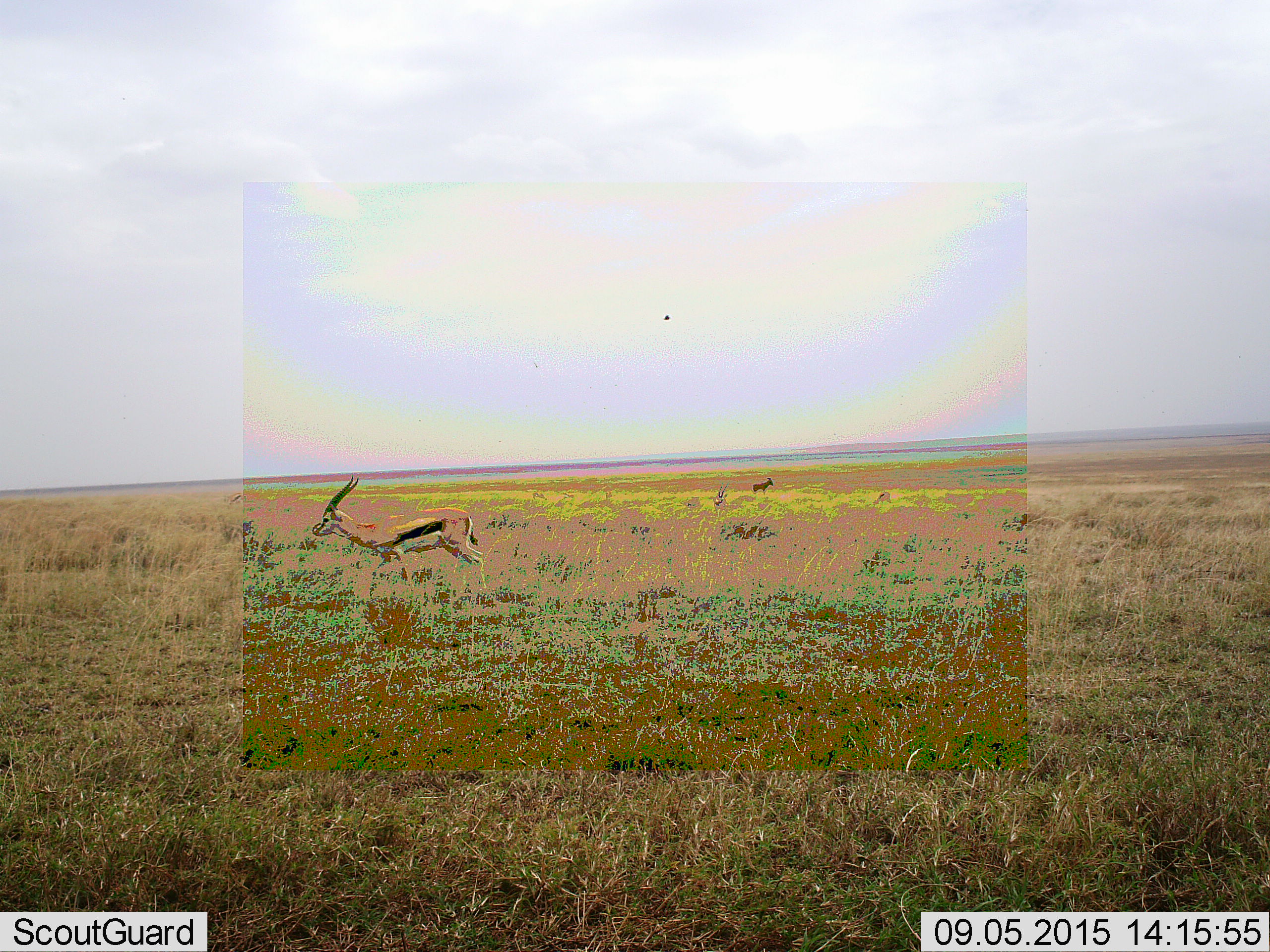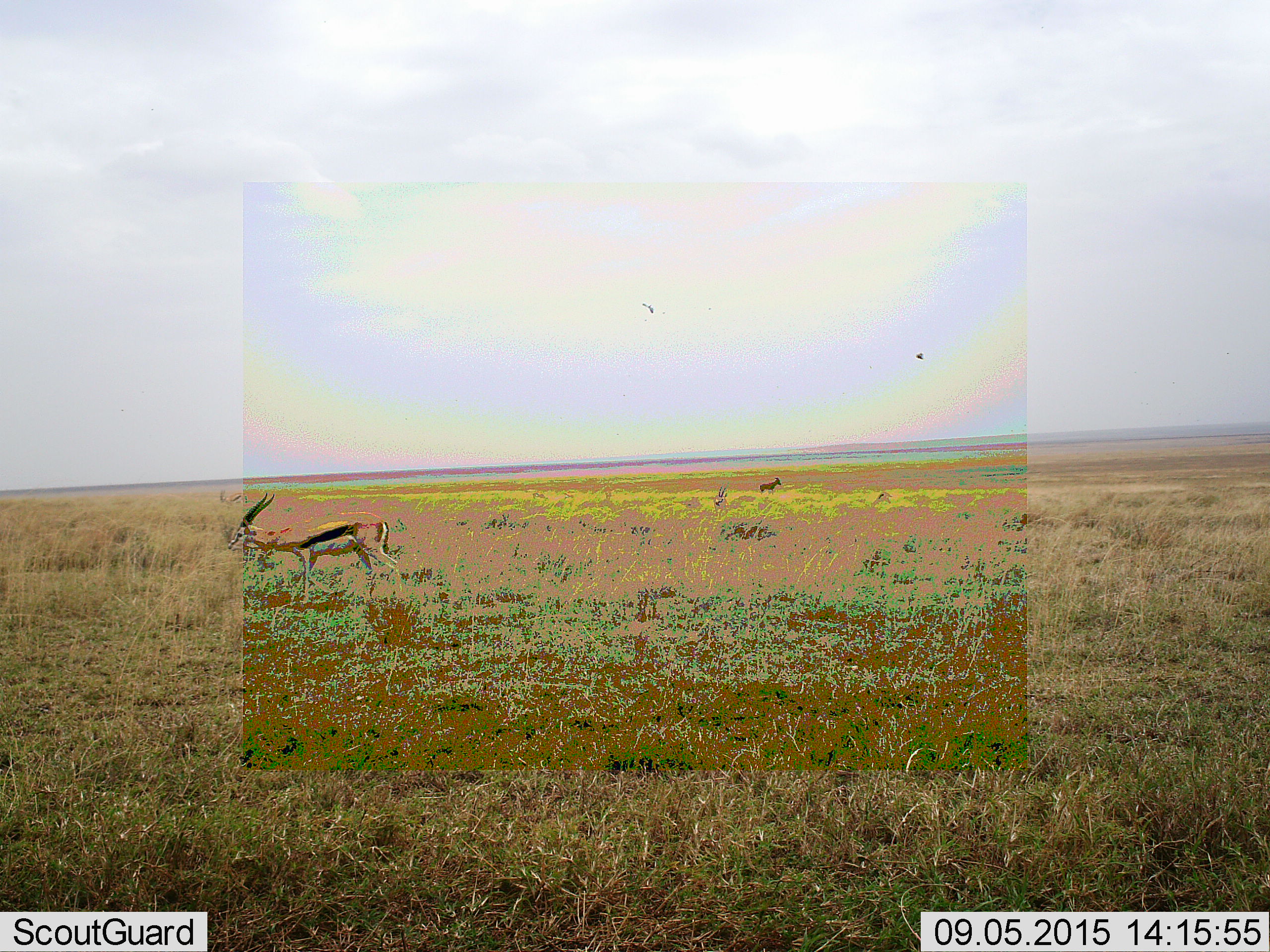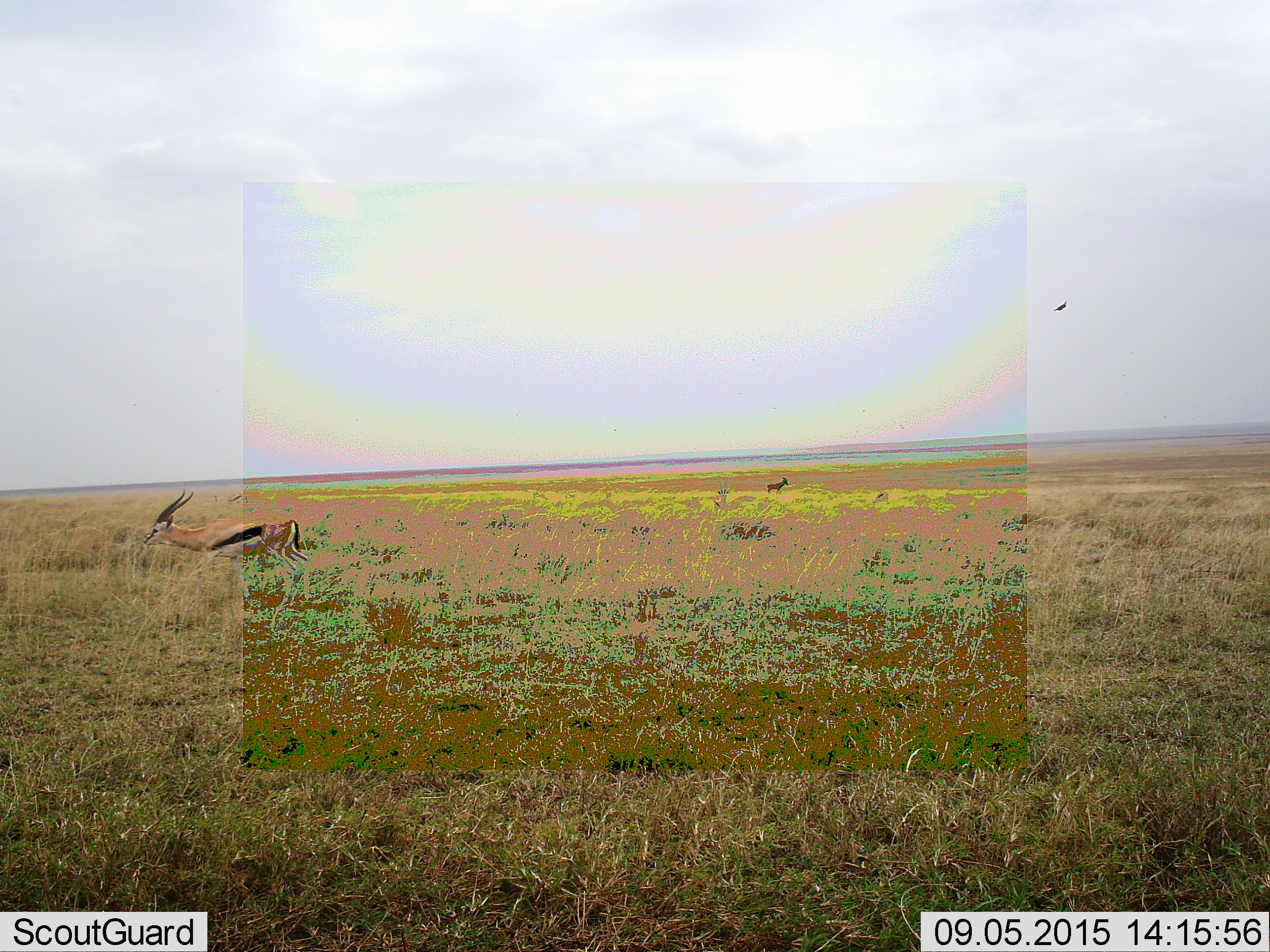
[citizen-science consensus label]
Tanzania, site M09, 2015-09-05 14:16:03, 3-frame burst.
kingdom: Animalia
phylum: Chordata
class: Aves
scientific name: Aves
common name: bird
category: otherbird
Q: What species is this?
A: Otherbird (bird) (Aves).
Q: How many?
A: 2.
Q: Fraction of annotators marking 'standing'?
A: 0%.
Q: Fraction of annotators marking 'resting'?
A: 0%.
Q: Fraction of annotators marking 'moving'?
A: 100%.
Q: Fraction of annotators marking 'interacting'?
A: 0%.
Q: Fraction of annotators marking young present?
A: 0%.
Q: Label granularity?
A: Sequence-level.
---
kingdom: Animalia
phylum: Chordata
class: Mammalia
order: Artiodactyla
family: Bovidae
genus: Eudorcas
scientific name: Eudorcas thomsonii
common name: thomson's gazelle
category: gazellethomsons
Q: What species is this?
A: Gazellethomsons (thomson's gazelle) (Eudorcas thomsonii).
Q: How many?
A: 4.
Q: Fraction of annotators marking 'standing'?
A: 60%.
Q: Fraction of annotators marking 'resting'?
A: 10%.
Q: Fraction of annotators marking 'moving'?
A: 80%.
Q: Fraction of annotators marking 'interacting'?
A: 0%.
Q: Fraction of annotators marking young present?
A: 0%.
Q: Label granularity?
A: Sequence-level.